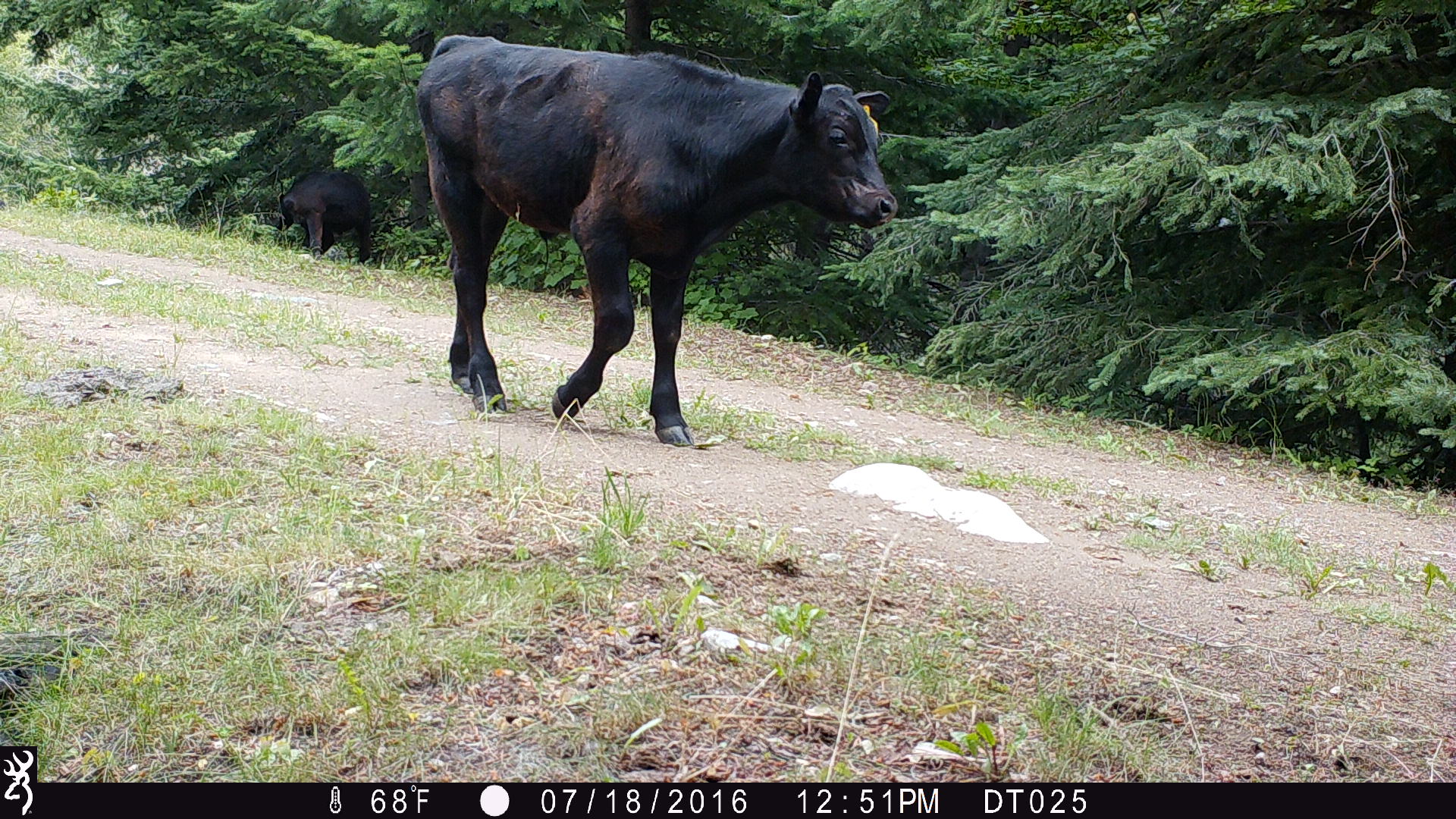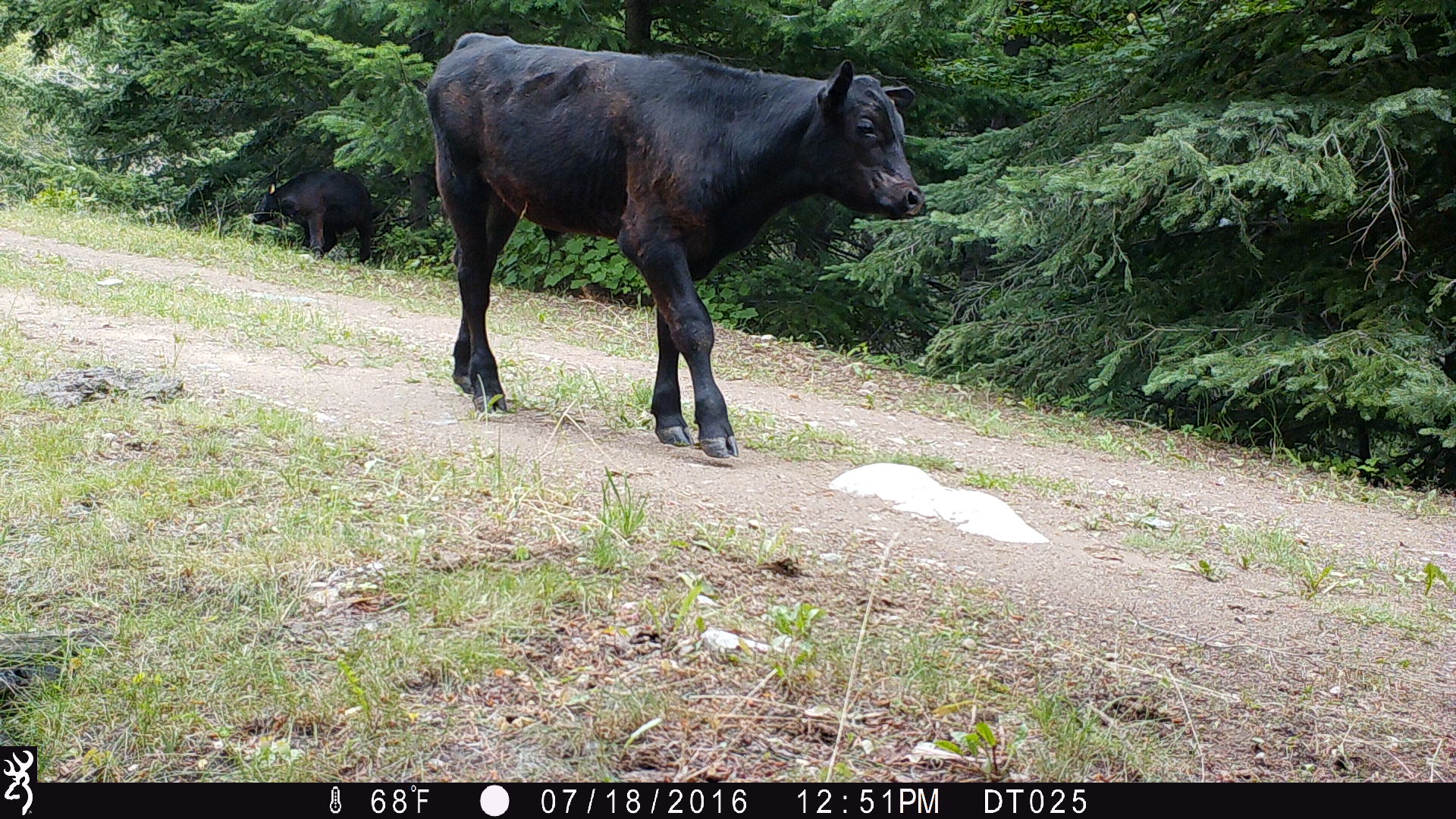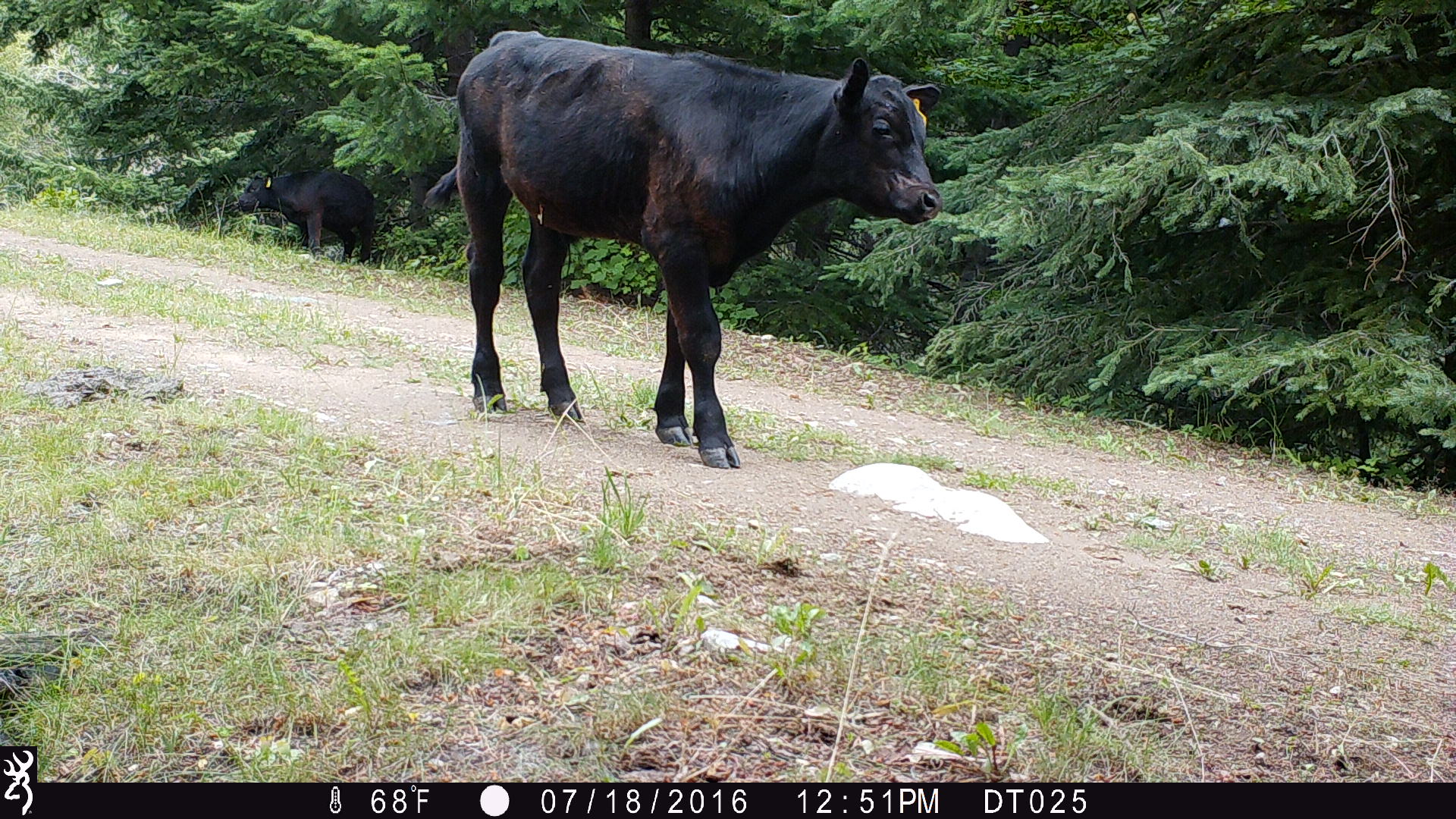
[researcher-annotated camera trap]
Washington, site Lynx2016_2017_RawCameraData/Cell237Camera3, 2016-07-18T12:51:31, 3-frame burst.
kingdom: Animalia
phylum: Chordata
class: Mammalia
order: Artiodactyla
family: Bovidae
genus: Bos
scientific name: Bos taurus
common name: domestic cattle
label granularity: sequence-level